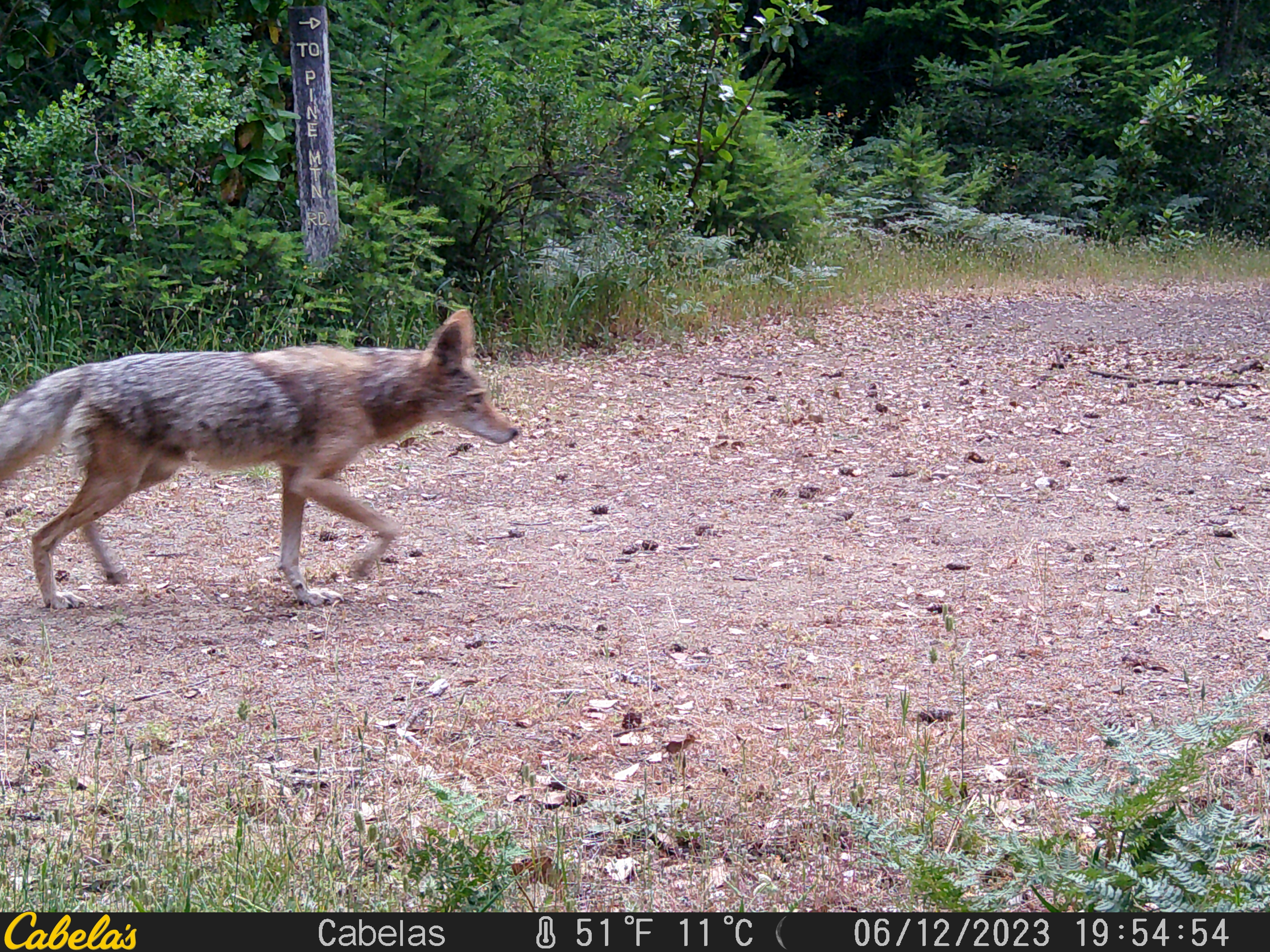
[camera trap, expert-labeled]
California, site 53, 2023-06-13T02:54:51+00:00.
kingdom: Animalia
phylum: Chordata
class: Mammalia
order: Carnivora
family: Canidae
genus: Canis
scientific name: Canis latrans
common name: coyote